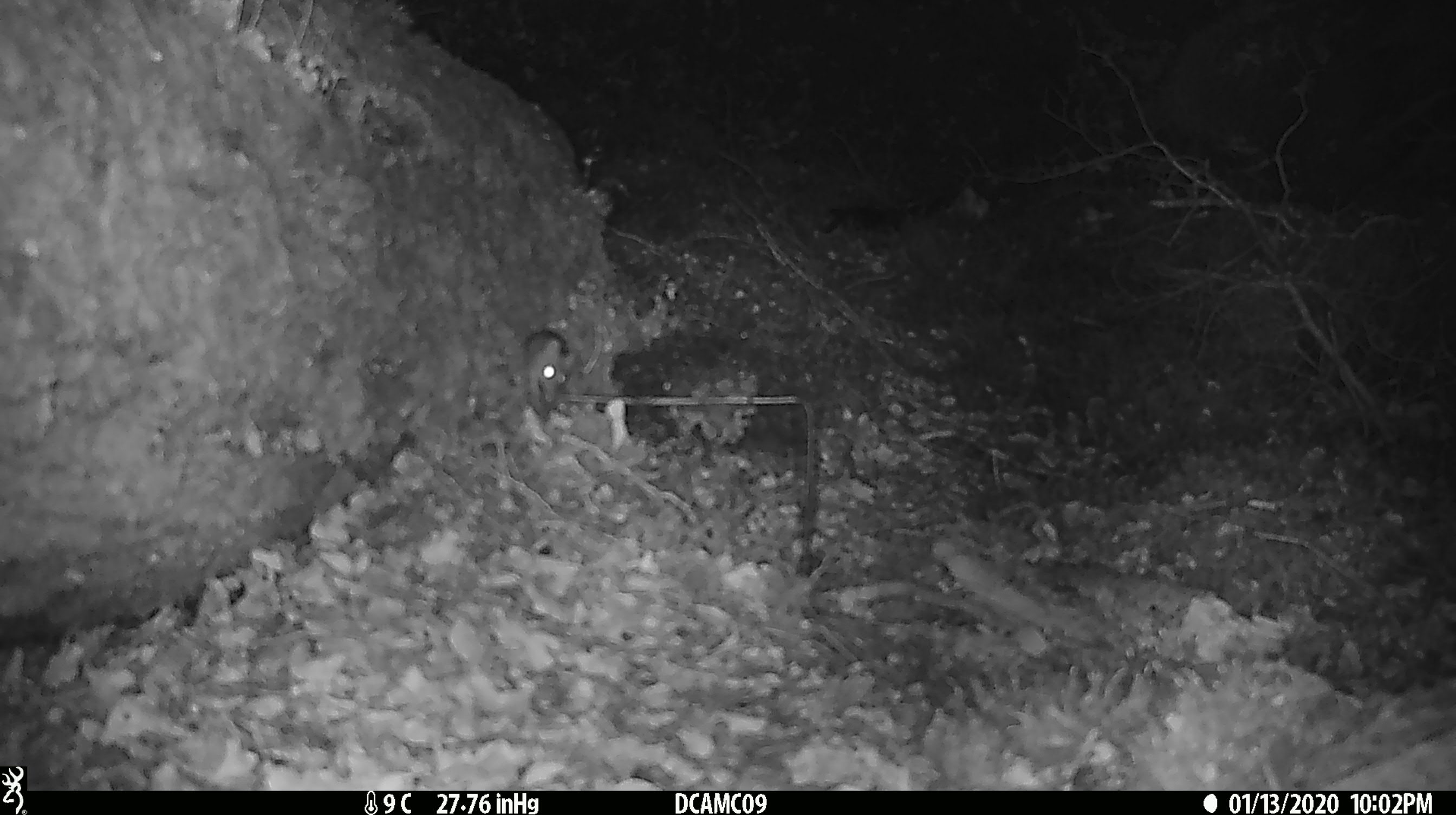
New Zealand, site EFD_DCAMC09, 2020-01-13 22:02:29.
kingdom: Animalia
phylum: Chordata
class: Mammalia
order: Rodentia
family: Muridae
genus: Mus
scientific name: Mus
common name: mouse